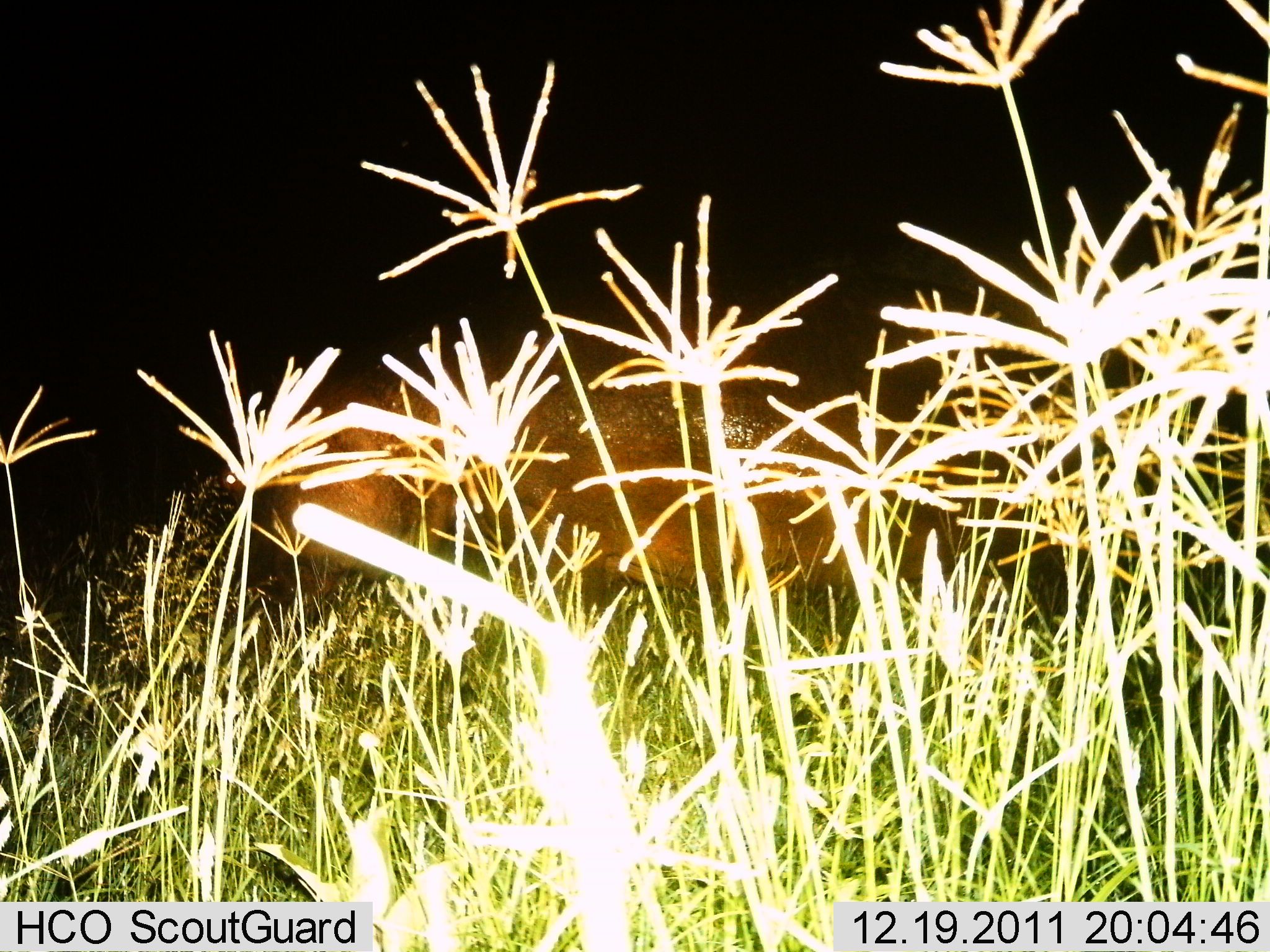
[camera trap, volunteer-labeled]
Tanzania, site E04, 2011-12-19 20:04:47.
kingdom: Animalia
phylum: Chordata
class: Mammalia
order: Artiodactyla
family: Hippopotamidae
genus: Hippopotamus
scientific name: Hippopotamus amphibius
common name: hippopotamus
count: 1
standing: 50%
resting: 0%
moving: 36%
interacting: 0%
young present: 0%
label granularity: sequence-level